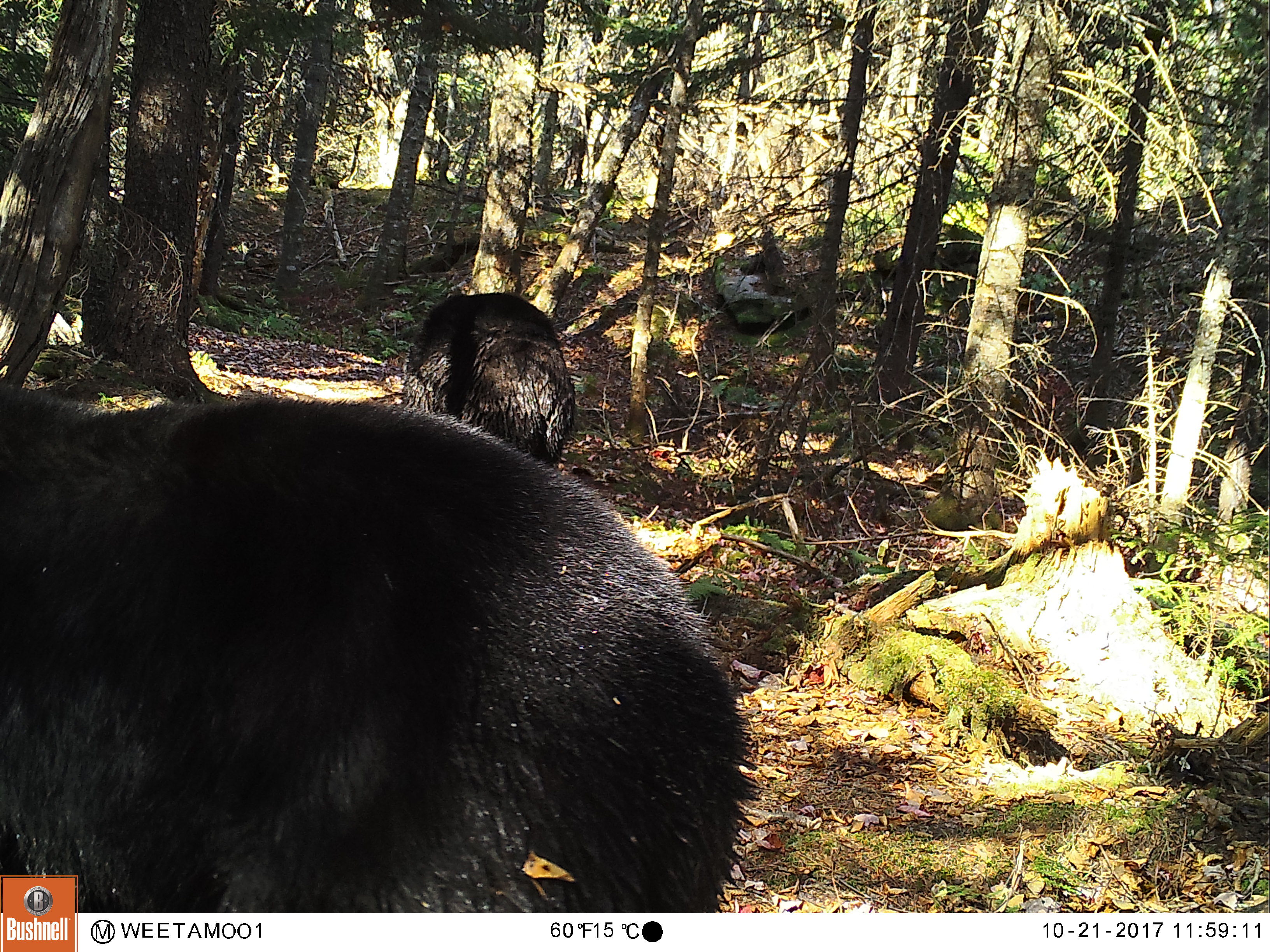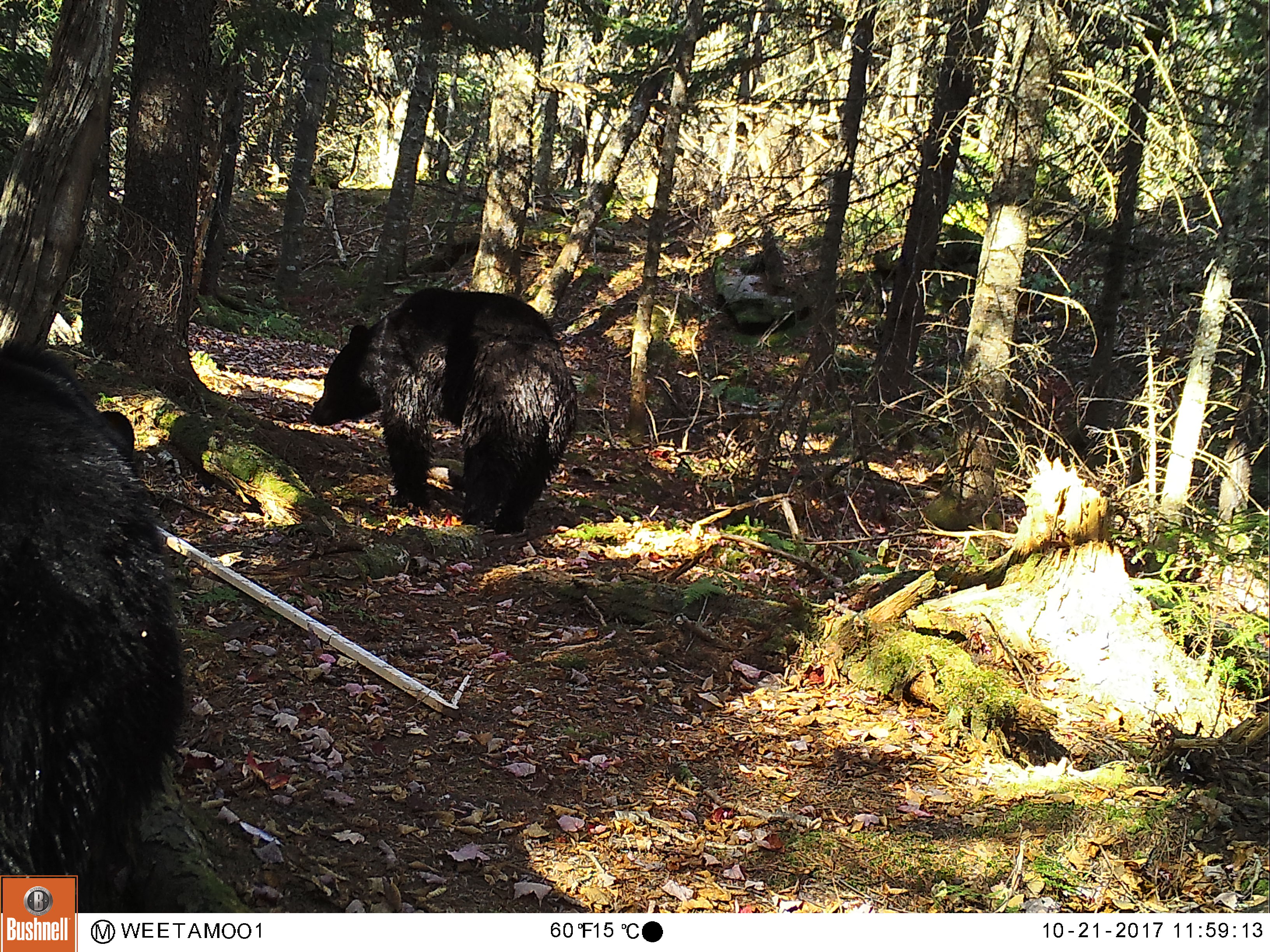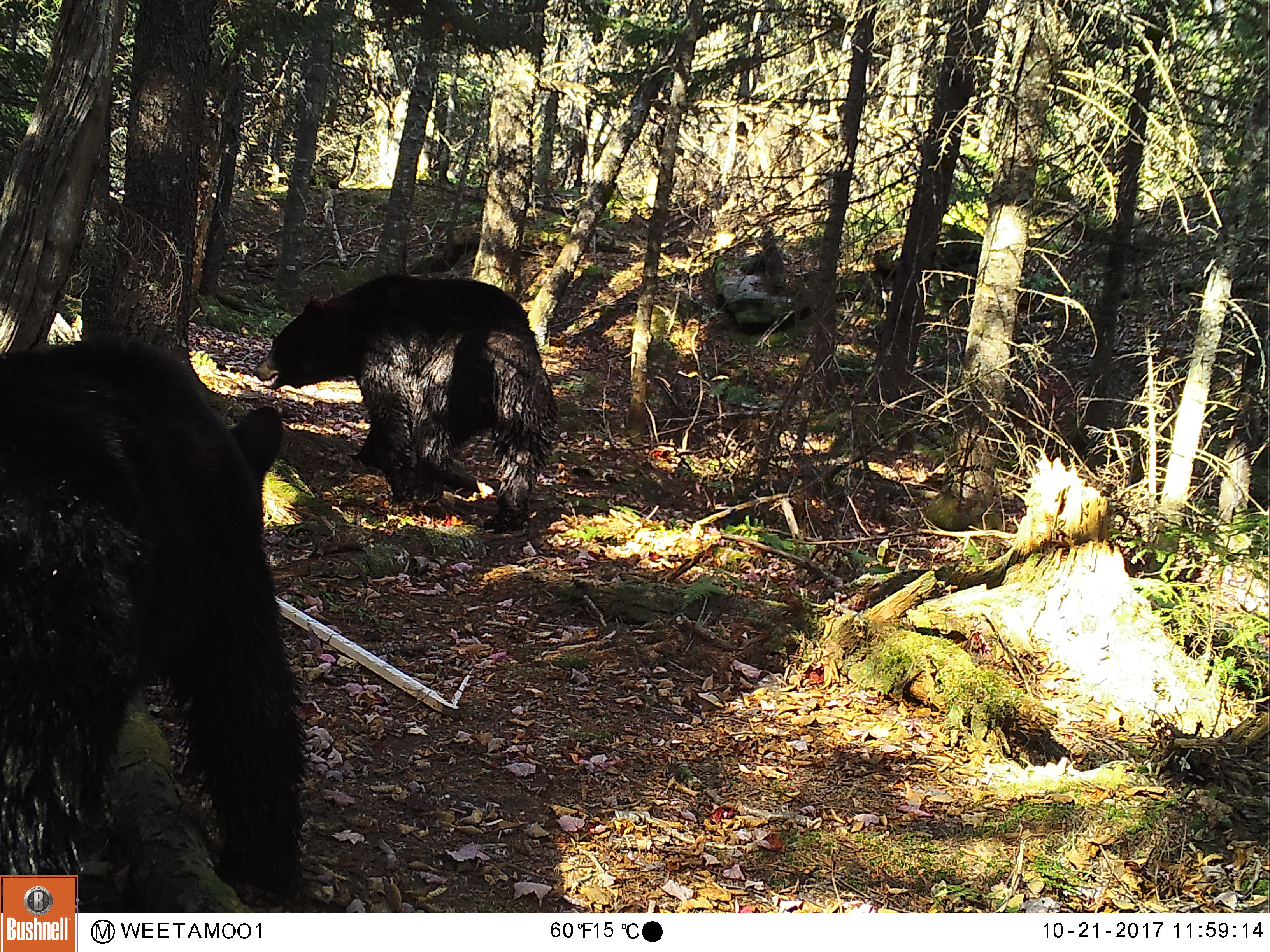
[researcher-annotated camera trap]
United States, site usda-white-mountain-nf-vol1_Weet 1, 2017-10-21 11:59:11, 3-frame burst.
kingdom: Animalia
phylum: Chordata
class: Mammalia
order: Carnivora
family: Ursidae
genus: Ursus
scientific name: Ursus americanus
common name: black bear